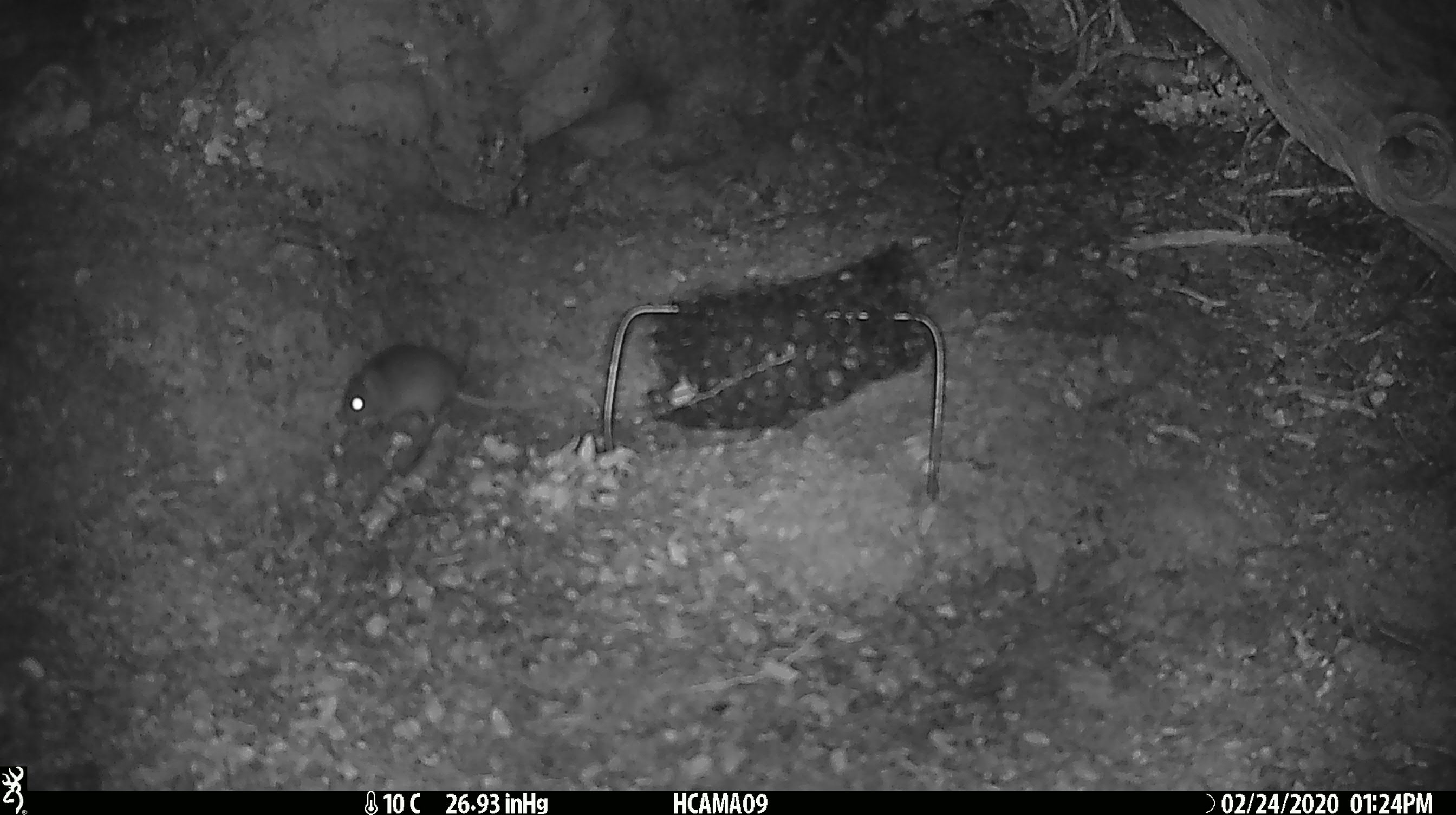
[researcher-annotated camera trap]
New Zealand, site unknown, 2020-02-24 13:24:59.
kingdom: Animalia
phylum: Chordata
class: Mammalia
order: Rodentia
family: Muridae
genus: Mus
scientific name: Mus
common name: mouse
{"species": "mouse (Mus)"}